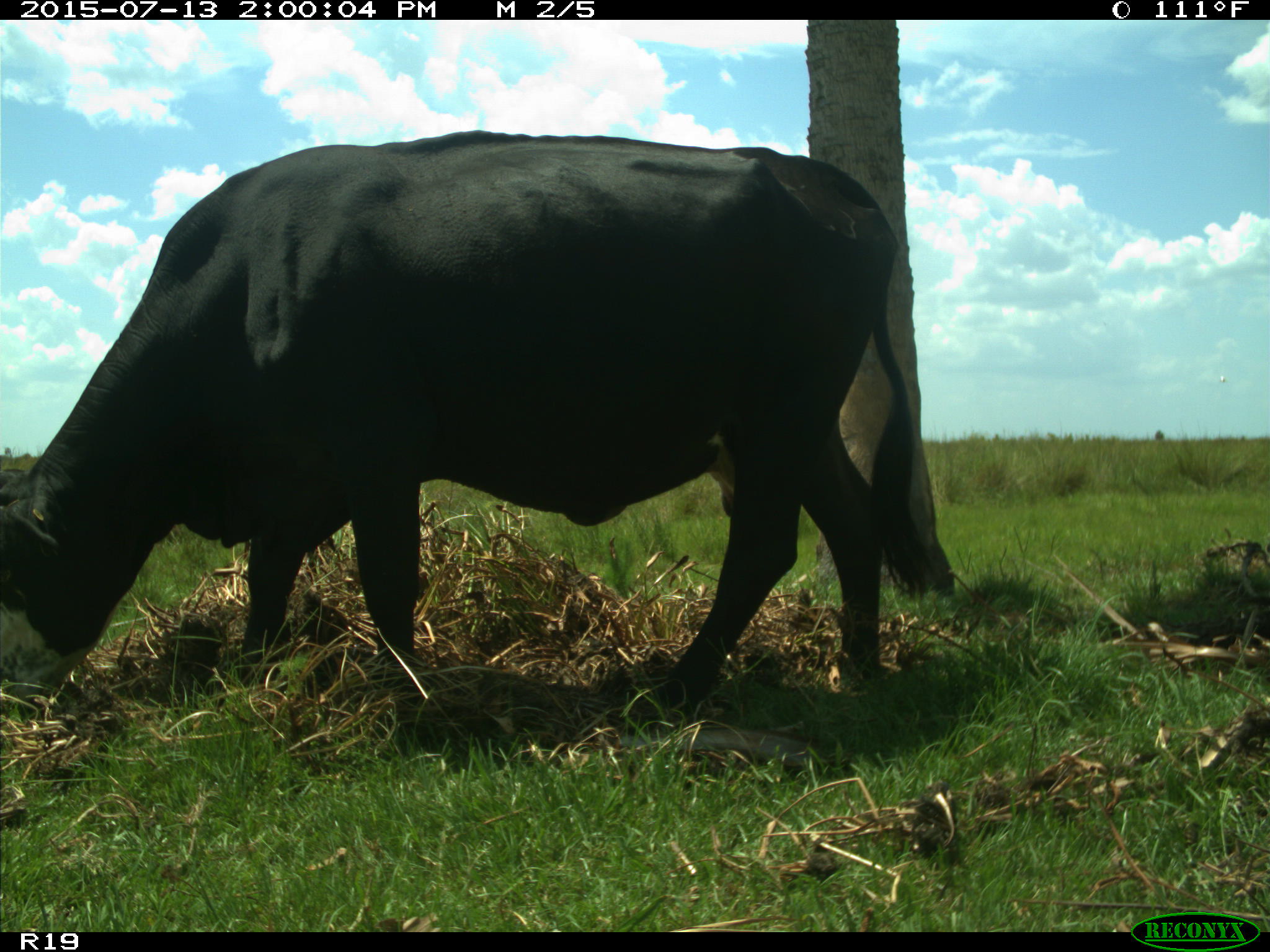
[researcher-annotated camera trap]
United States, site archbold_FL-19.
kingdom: Animalia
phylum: Chordata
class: Mammalia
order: Artiodactyla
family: Bovidae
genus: Bos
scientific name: Bos taurus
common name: domestic cow